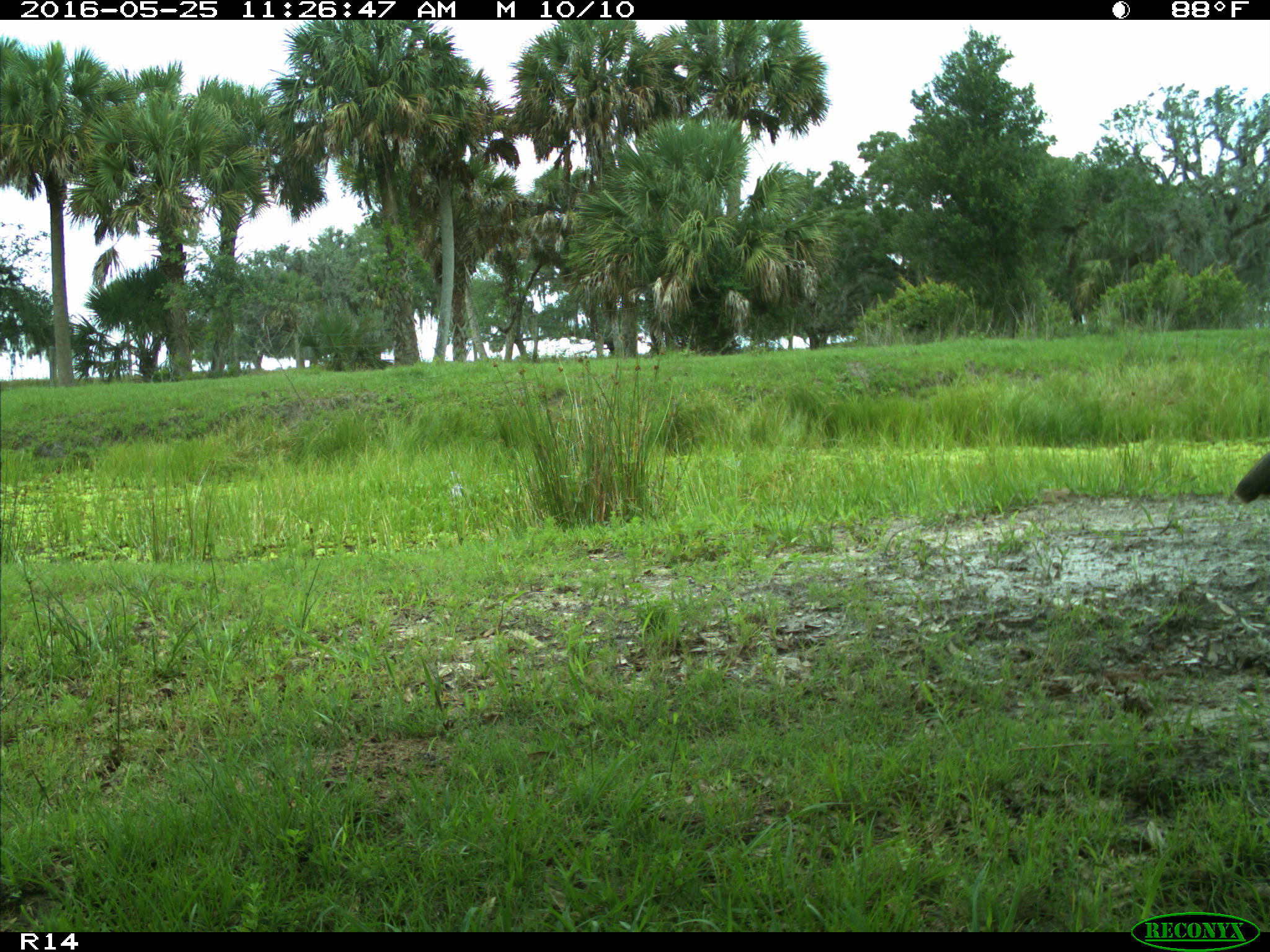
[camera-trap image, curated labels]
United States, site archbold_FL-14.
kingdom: Animalia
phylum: Chordata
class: Aves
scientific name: Aves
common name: birds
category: unidentified bird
Unidentified bird (birds) (Aves).